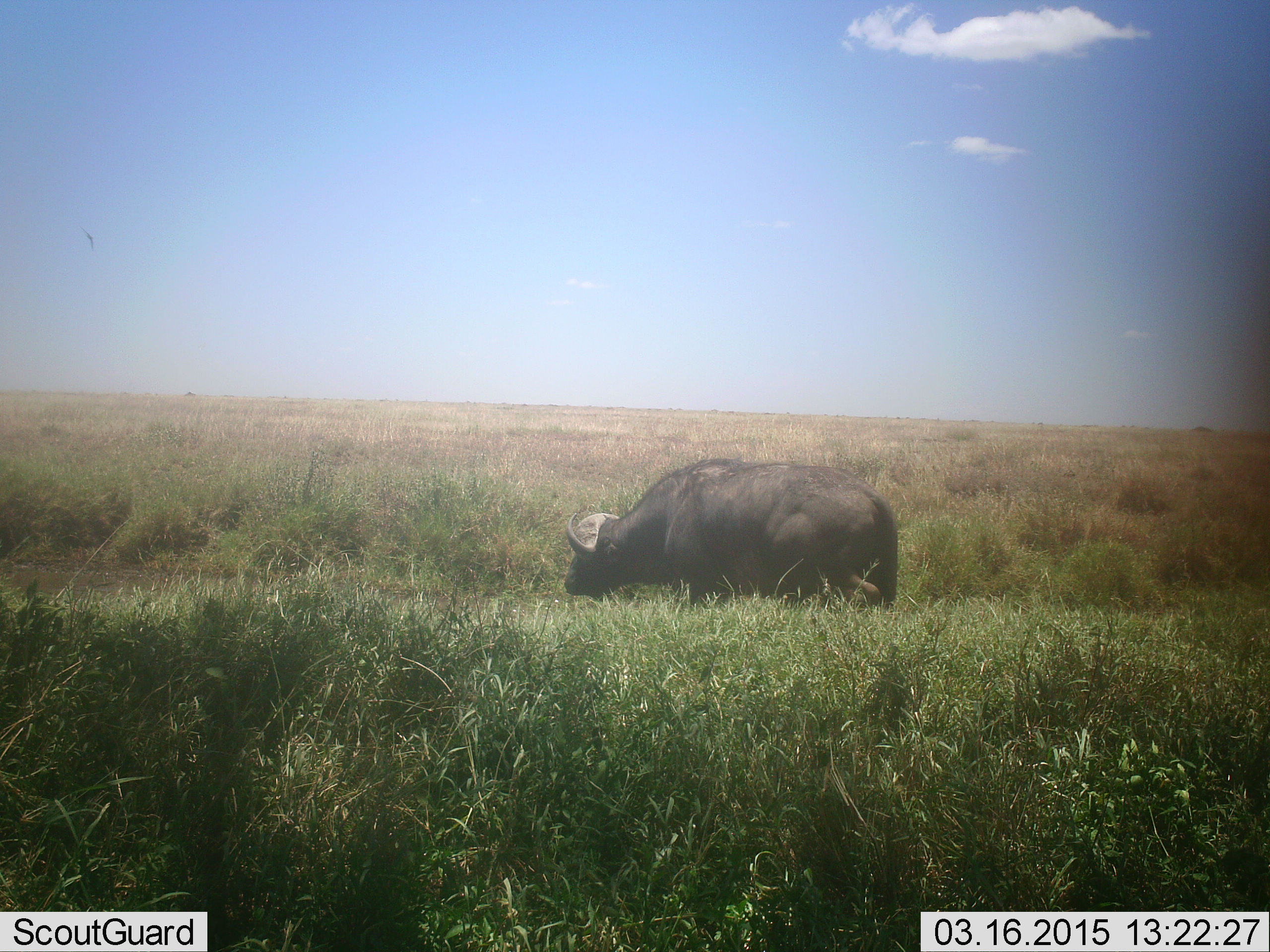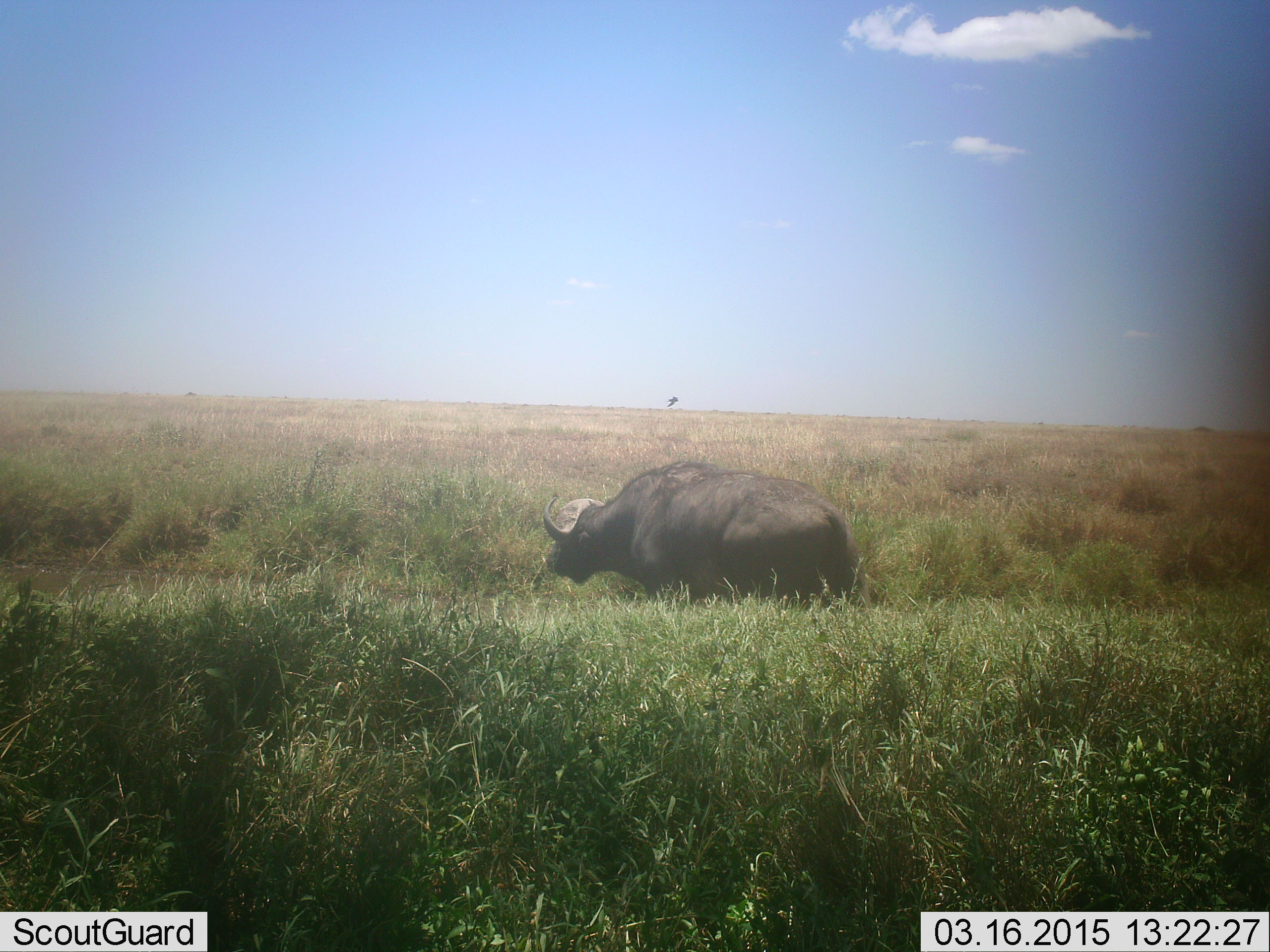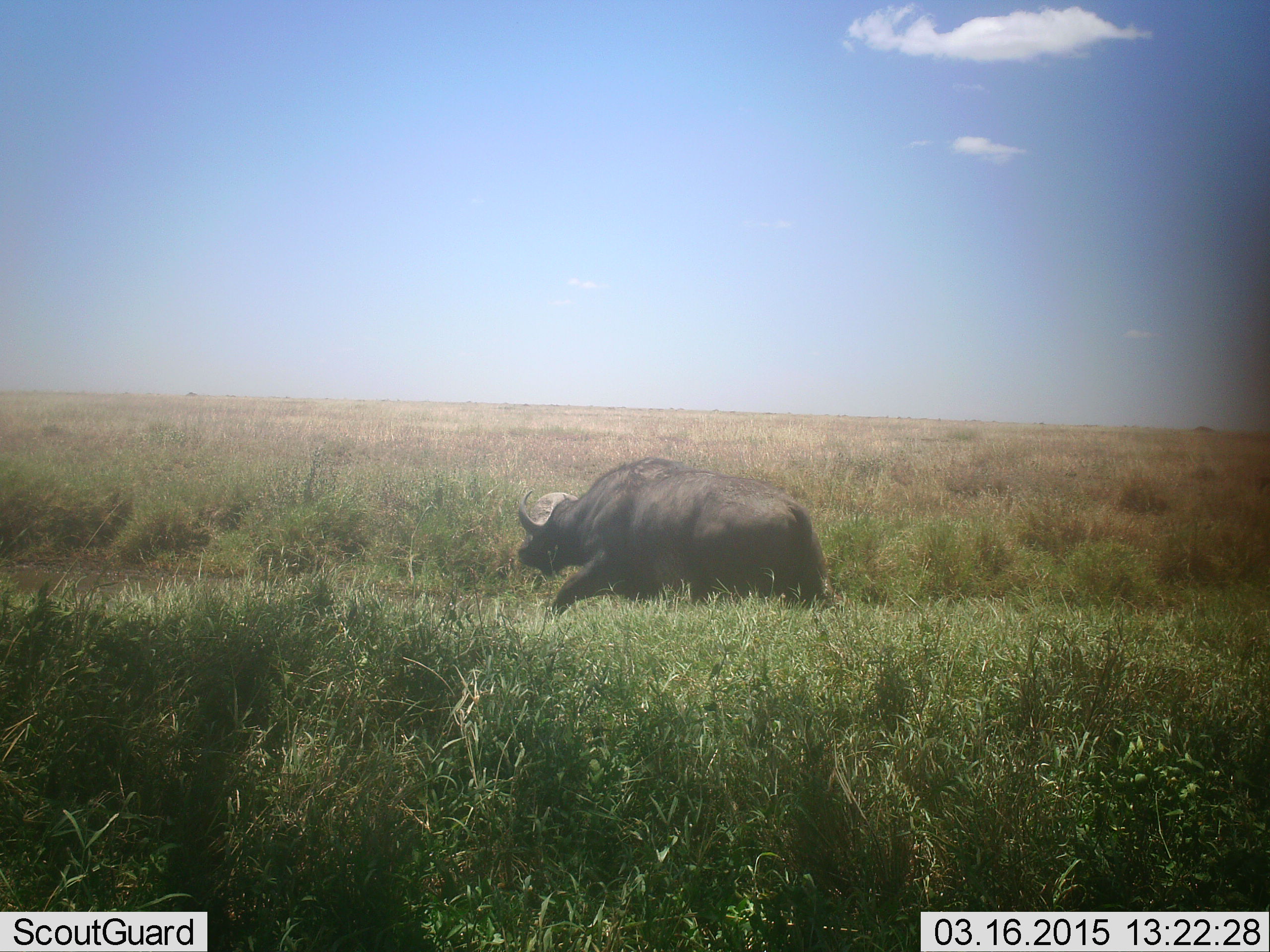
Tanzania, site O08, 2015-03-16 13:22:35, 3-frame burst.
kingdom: Animalia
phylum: Chordata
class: Mammalia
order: Artiodactyla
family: Bovidae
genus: Syncerus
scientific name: Syncerus caffer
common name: cape buffalo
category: buffalo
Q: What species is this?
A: Buffalo (cape buffalo) (Syncerus caffer).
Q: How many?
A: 1.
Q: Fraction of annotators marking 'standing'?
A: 6%.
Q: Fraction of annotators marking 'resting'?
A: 0%.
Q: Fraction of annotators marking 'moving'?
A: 81%.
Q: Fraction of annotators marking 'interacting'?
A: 0%.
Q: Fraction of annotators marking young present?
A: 0%.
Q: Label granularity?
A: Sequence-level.